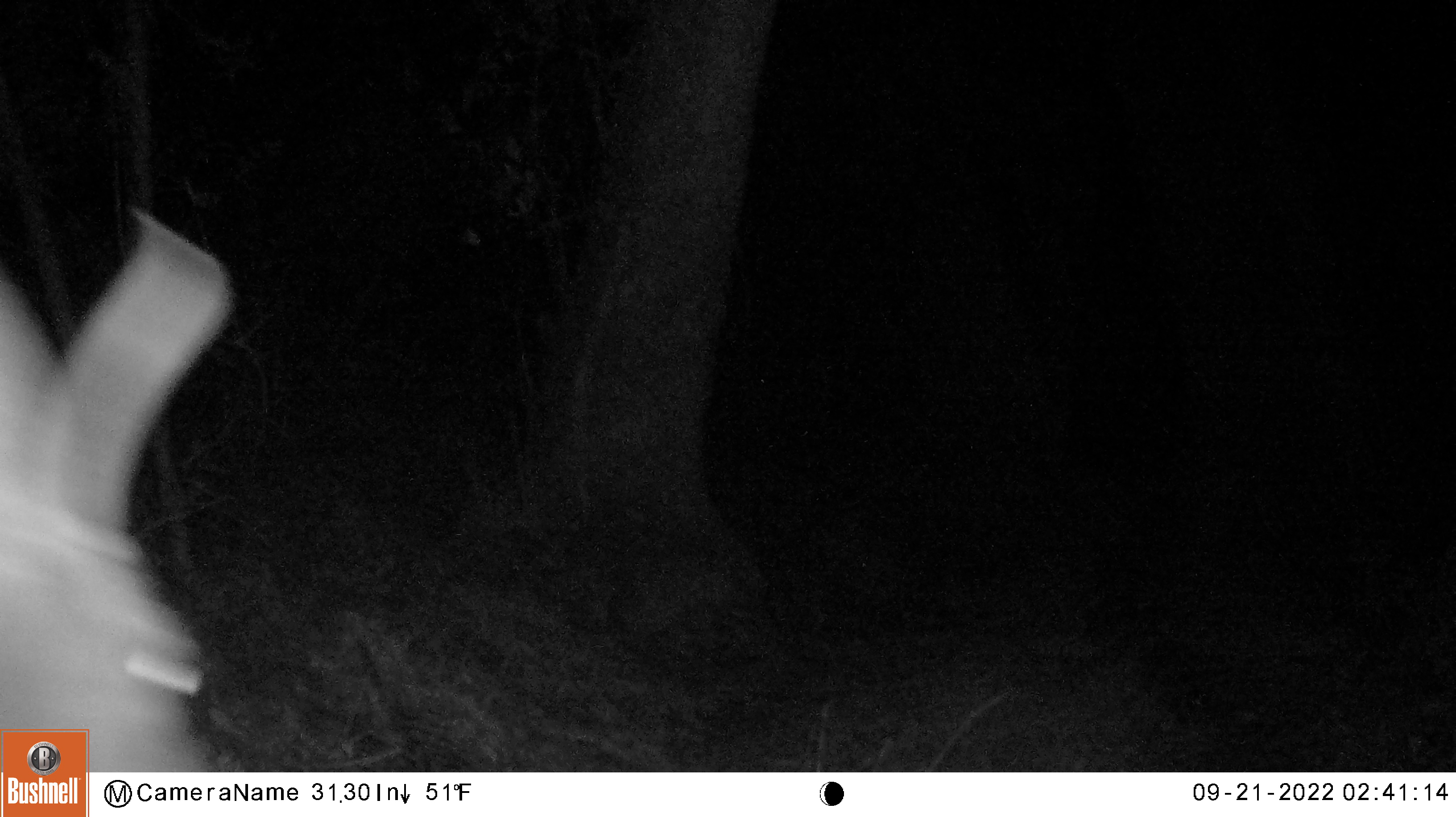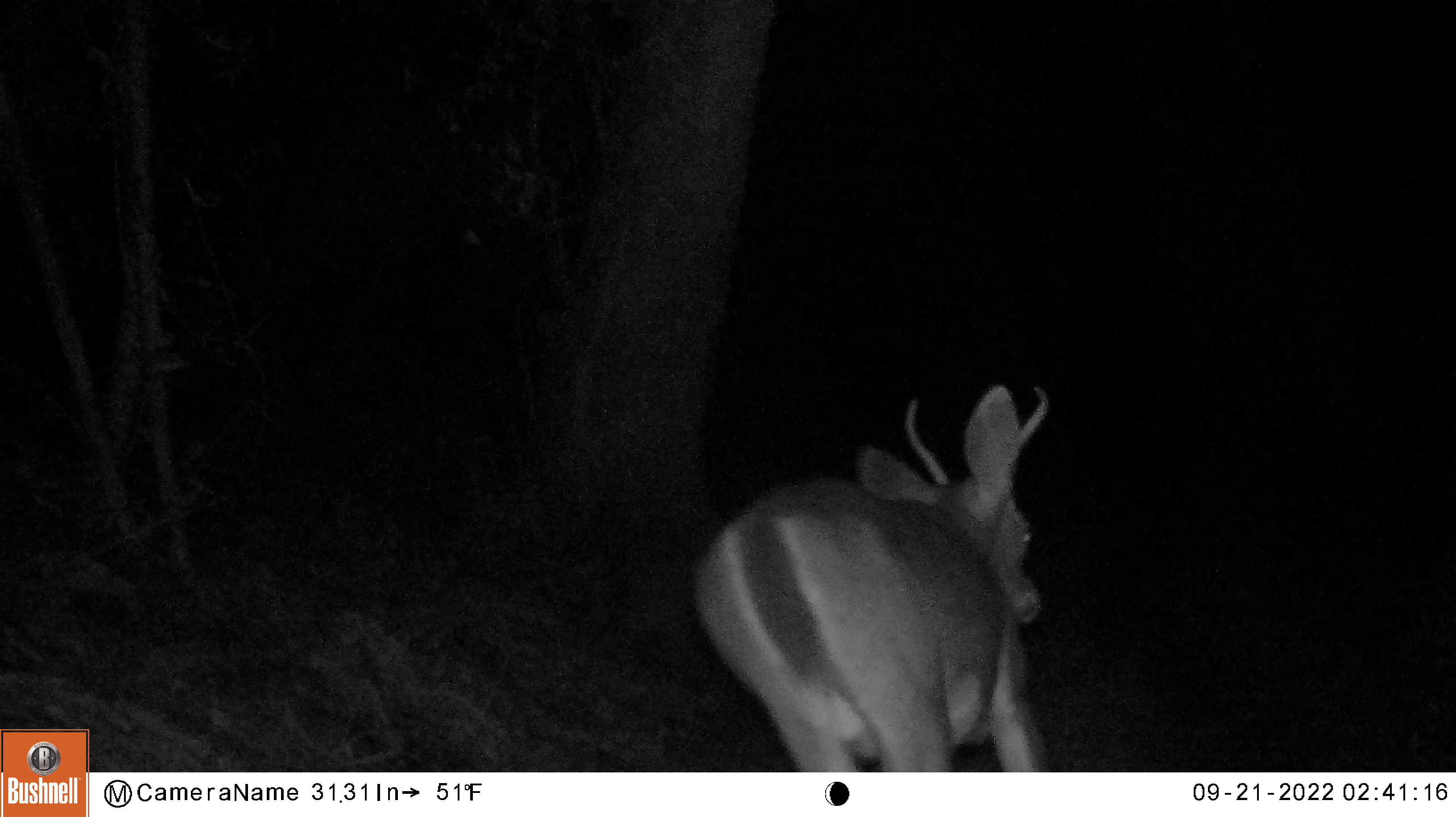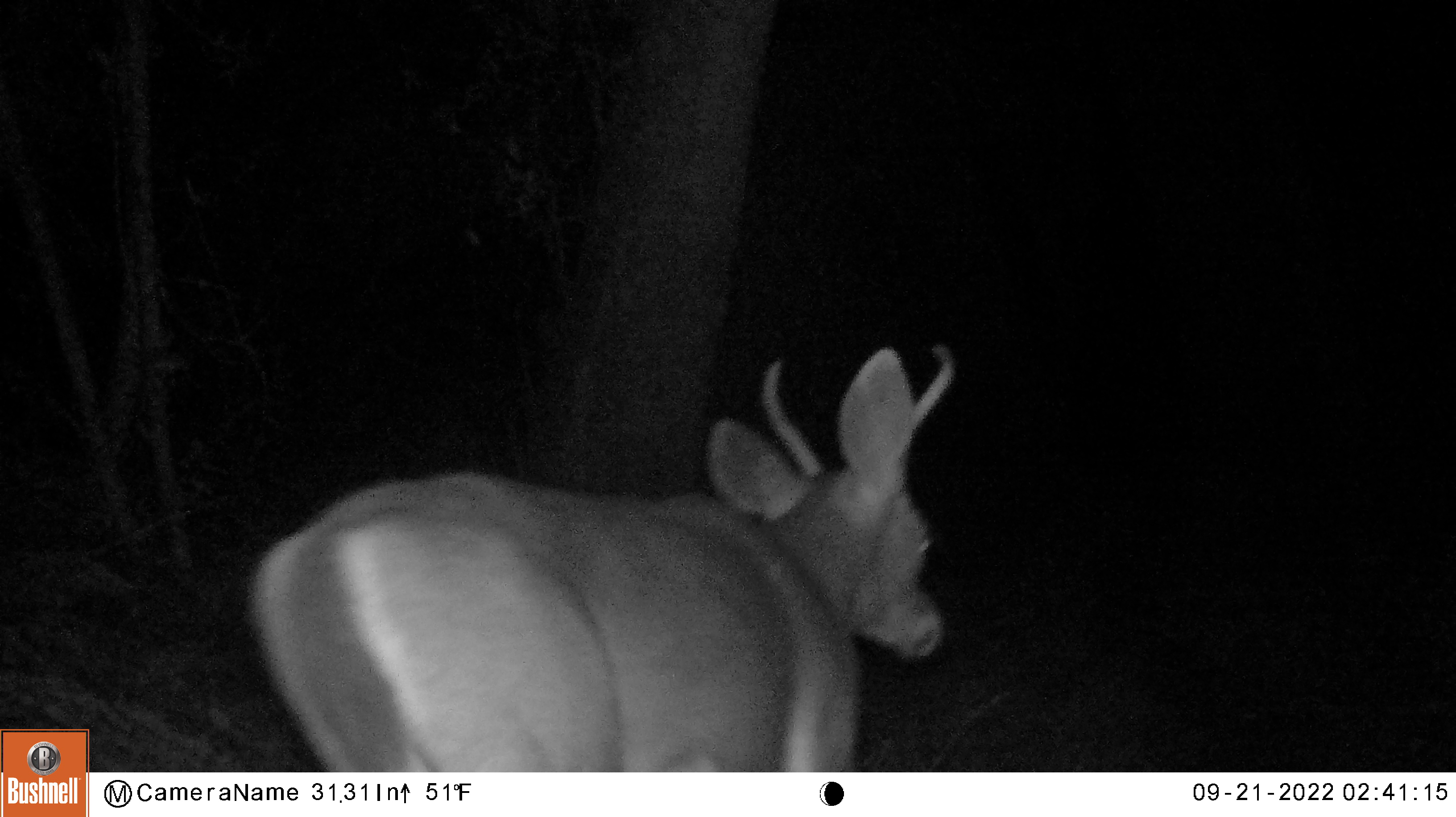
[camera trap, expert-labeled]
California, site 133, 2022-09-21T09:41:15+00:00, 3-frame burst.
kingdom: Animalia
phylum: Chordata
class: Mammalia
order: Artiodactyla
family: Cervidae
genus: Odocoileus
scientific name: Odocoileus hemionus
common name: mule deer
Mule deer (Odocoileus hemionus).